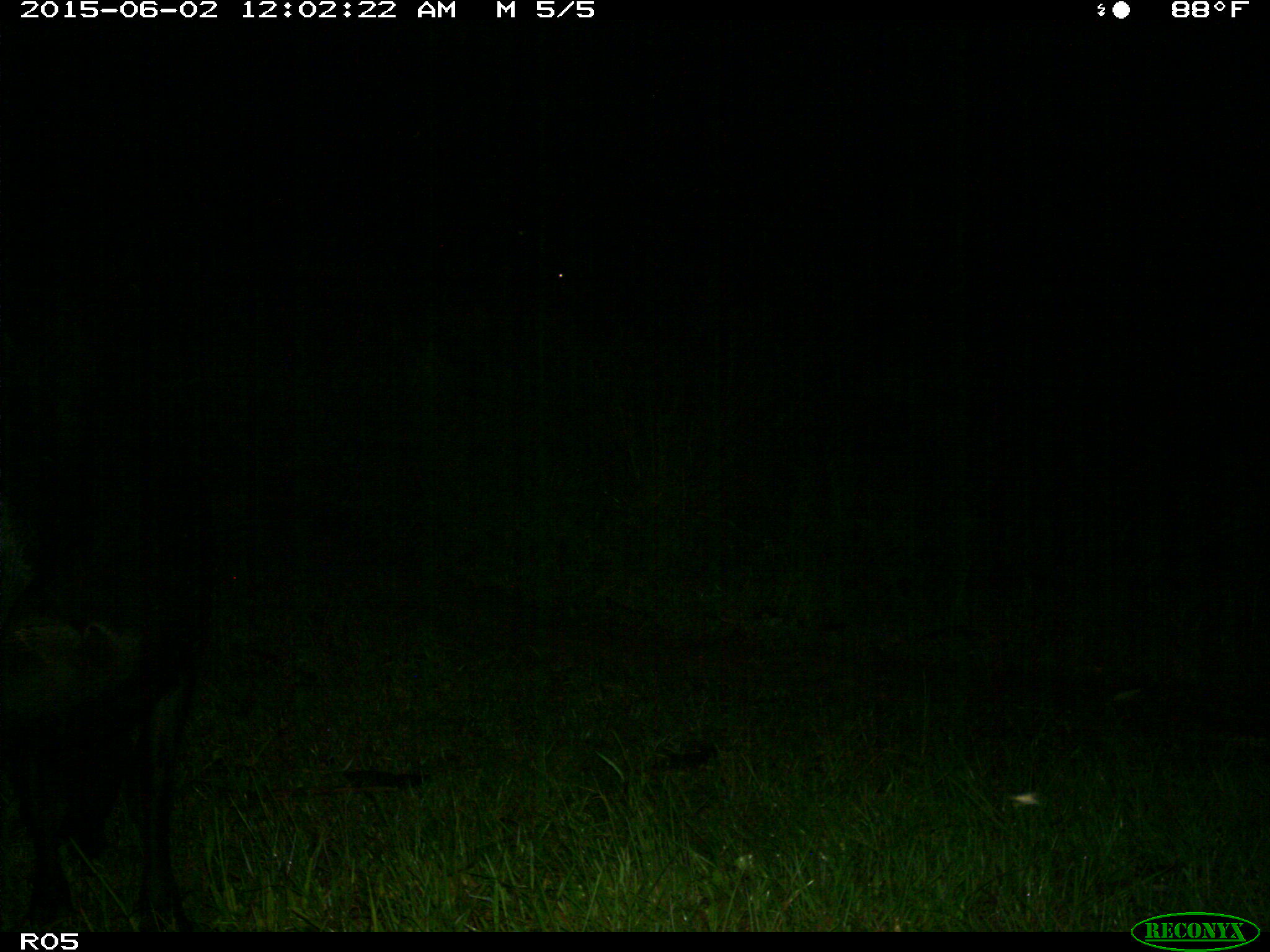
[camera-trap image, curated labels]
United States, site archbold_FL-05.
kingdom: Animalia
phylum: Chordata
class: Mammalia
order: Artiodactyla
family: Bovidae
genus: Bos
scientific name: Bos taurus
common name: domestic cow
Bos taurus (domestic cow).